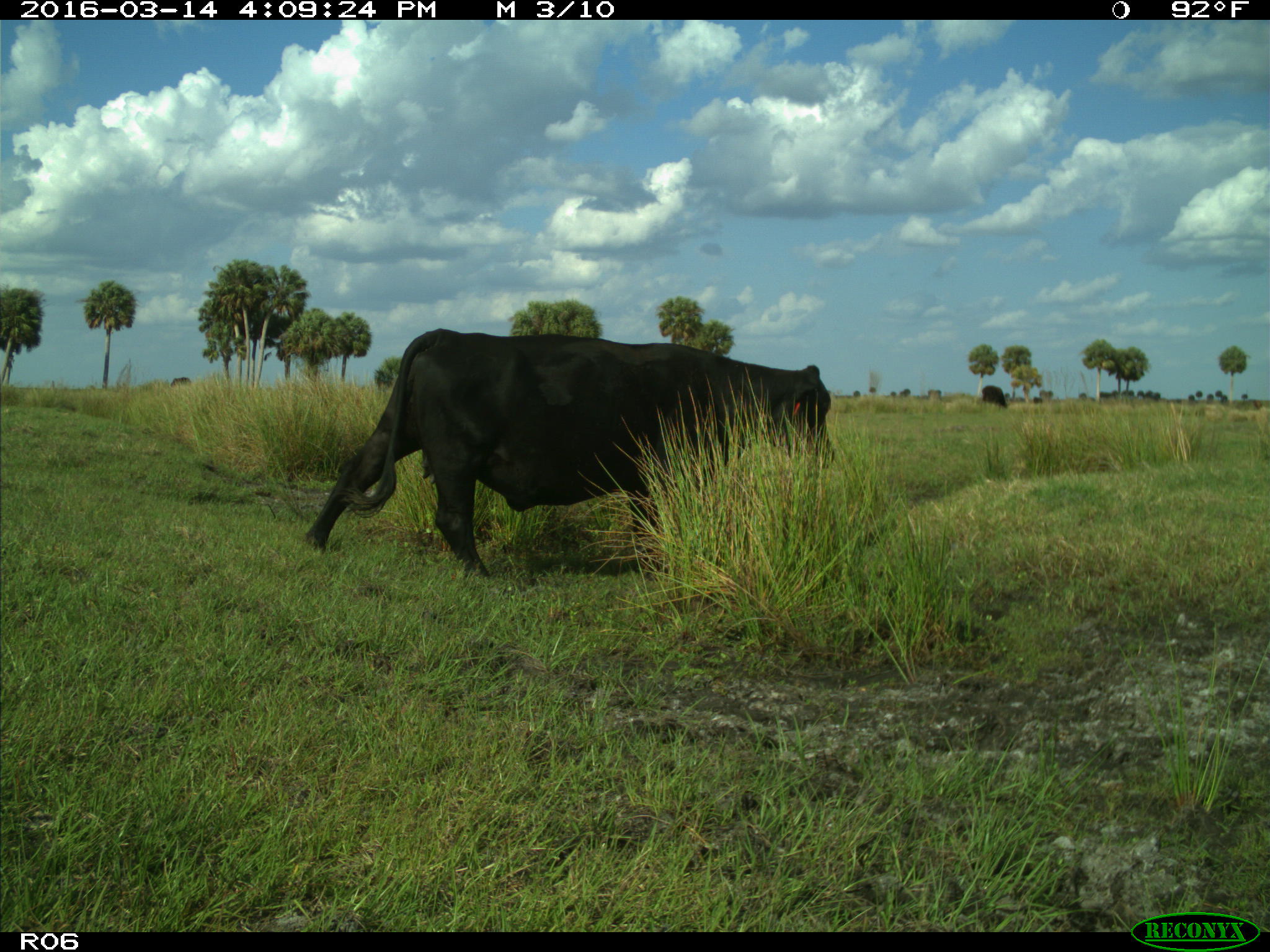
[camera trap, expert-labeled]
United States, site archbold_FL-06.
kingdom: Animalia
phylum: Chordata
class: Mammalia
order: Artiodactyla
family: Bovidae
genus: Bos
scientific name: Bos taurus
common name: domestic cow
Bos taurus (domestic cow).